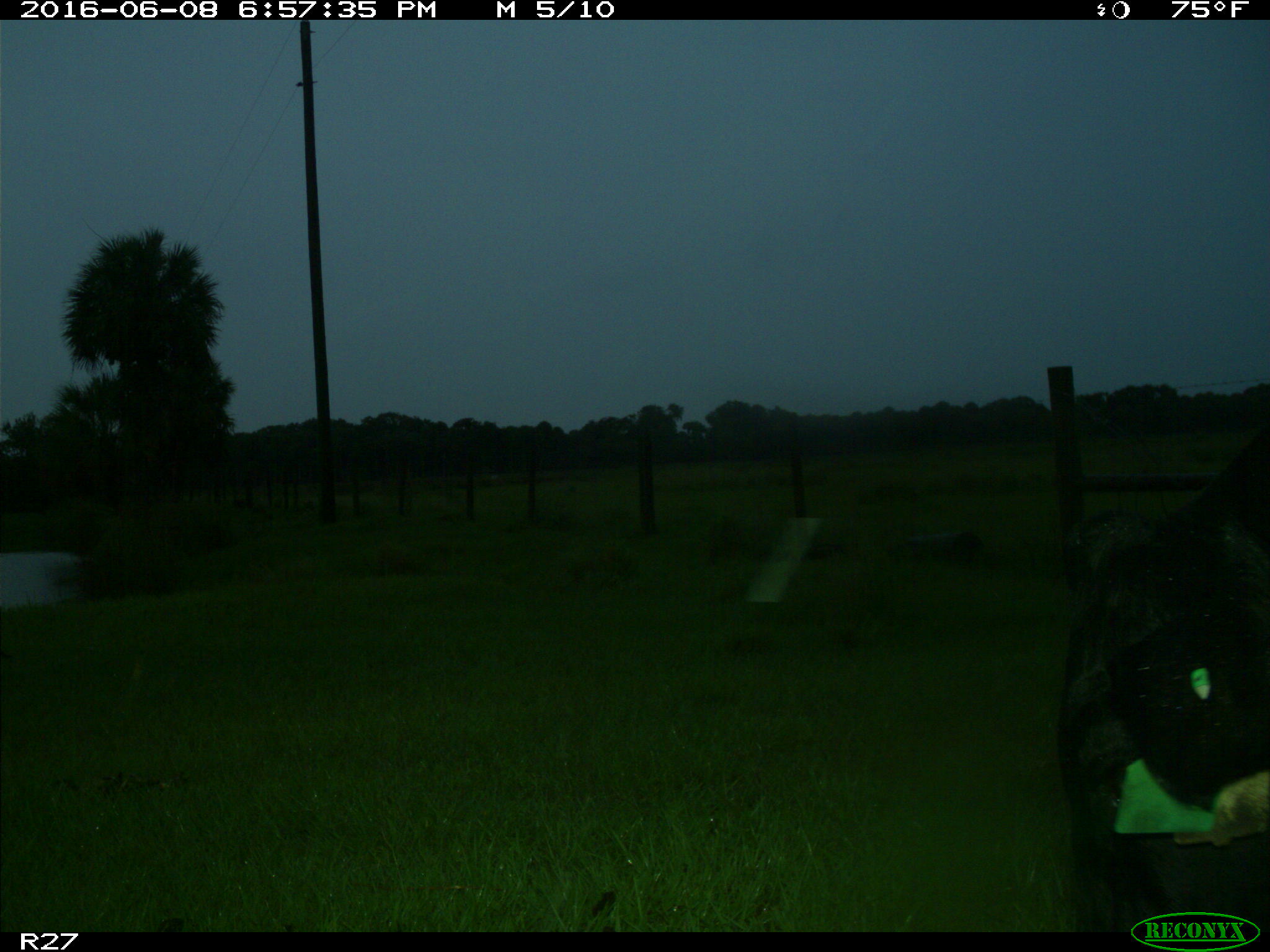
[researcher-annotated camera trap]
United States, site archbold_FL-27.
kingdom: Animalia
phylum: Chordata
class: Mammalia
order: Artiodactyla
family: Bovidae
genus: Bos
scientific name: Bos taurus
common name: domestic cow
Bos taurus (domestic cow).